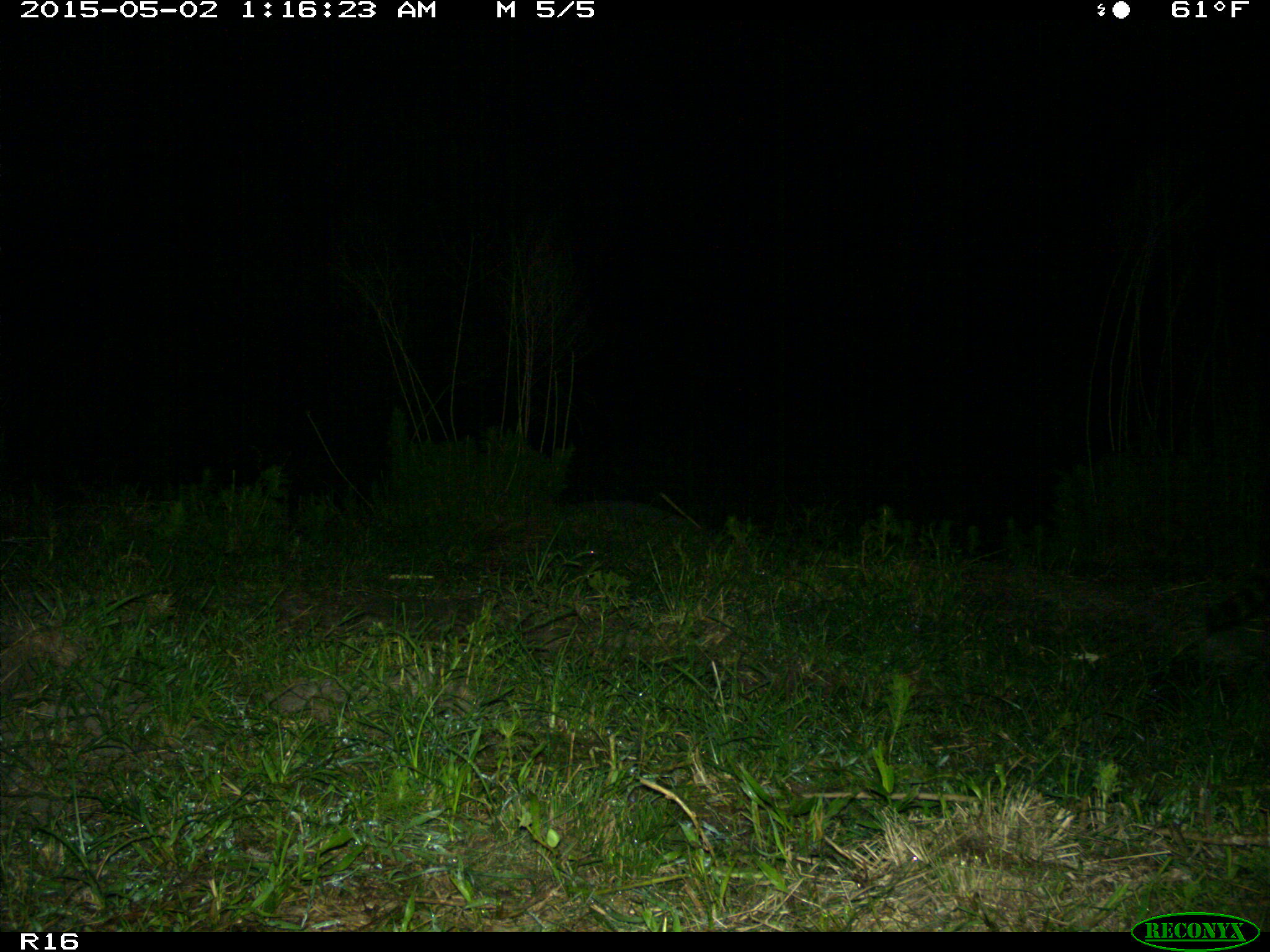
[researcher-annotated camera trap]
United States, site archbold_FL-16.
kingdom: Animalia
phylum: Chordata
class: Mammalia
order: Carnivora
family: Procyonidae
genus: Procyon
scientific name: Procyon lotor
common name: common raccoon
Procyon lotor (common raccoon).